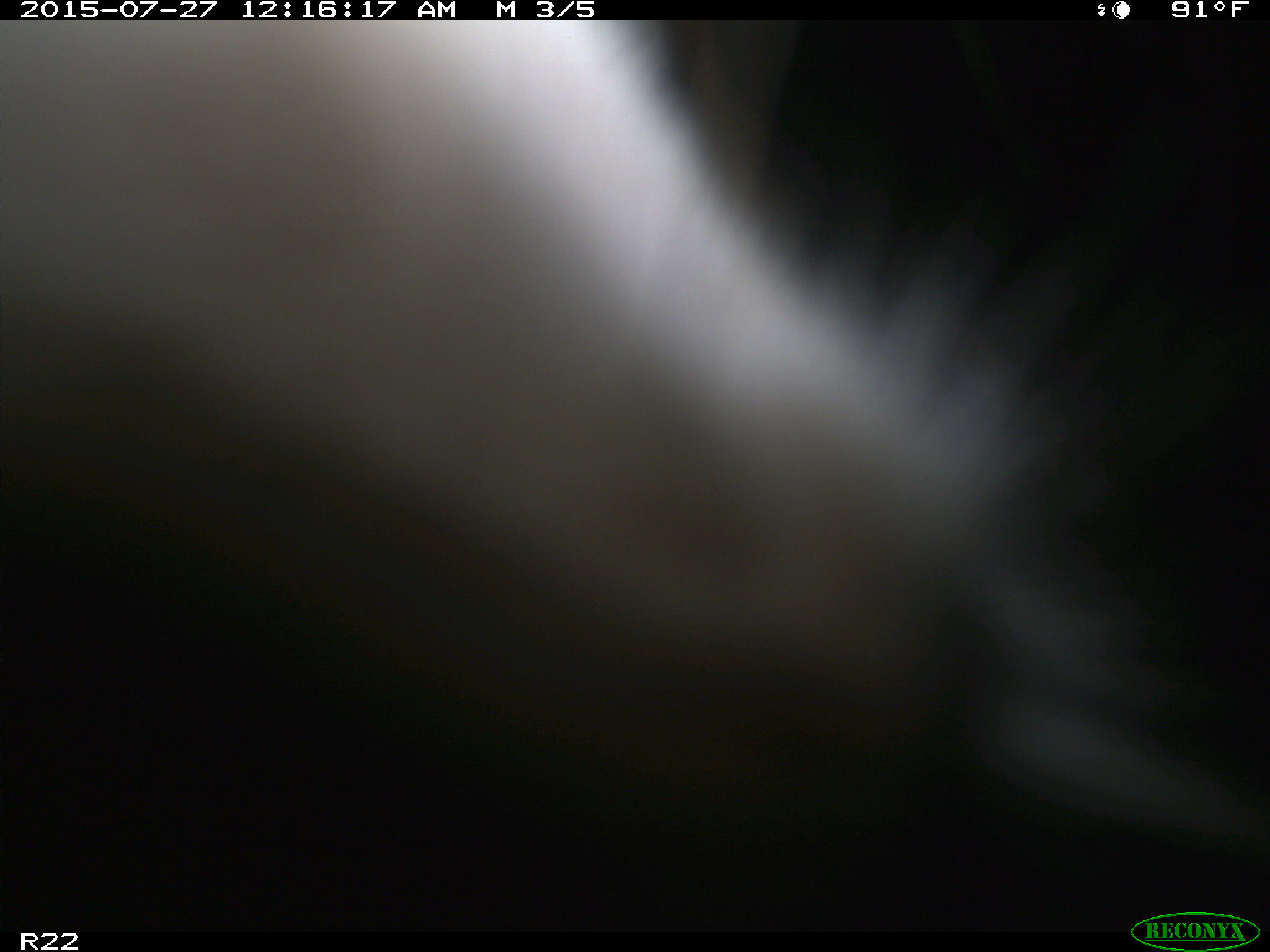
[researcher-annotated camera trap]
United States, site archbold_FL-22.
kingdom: Animalia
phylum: Chordata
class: Mammalia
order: Artiodactyla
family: Bovidae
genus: Bos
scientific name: Bos taurus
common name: domestic cow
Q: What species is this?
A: Bos taurus (domestic cow).